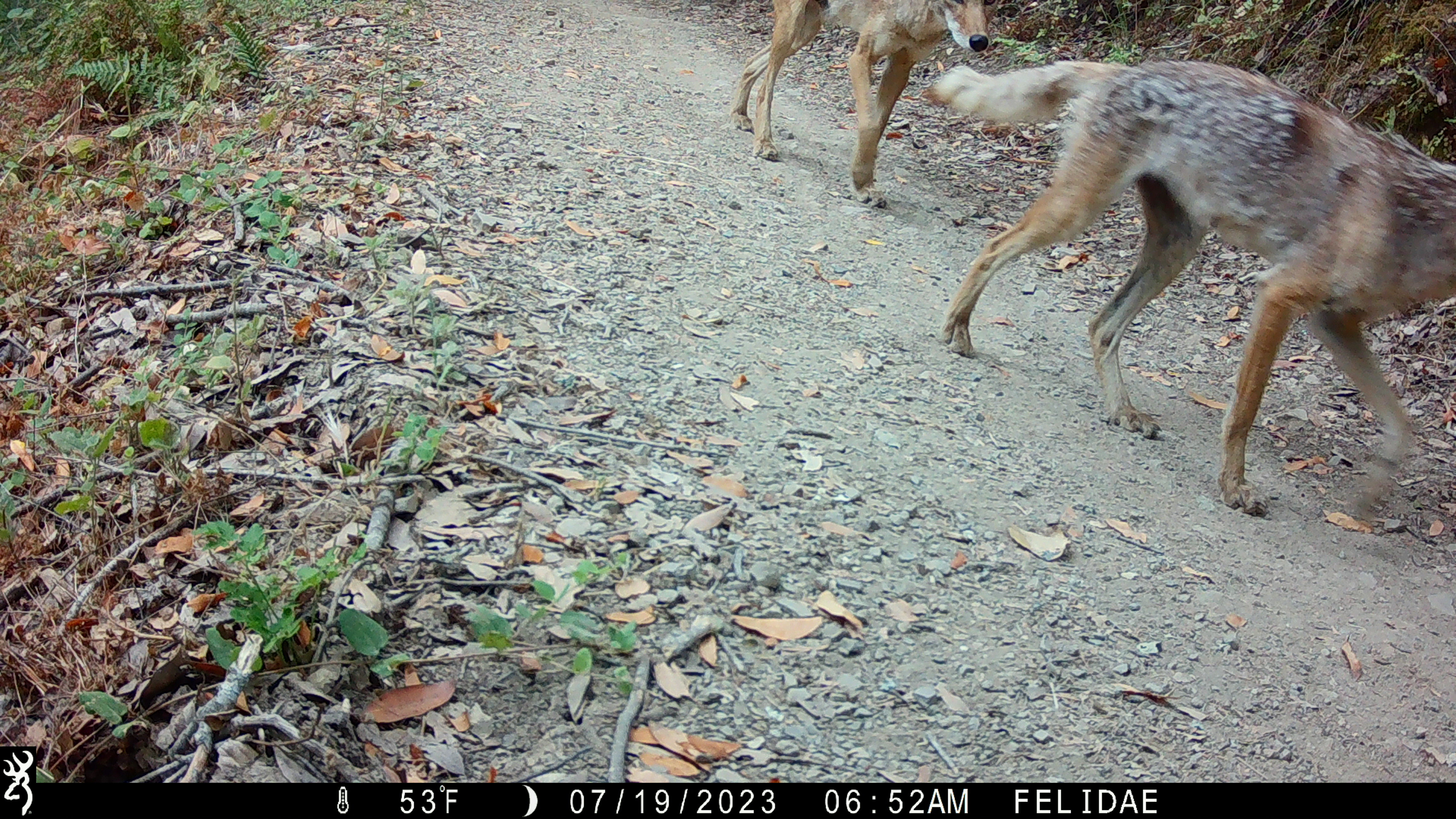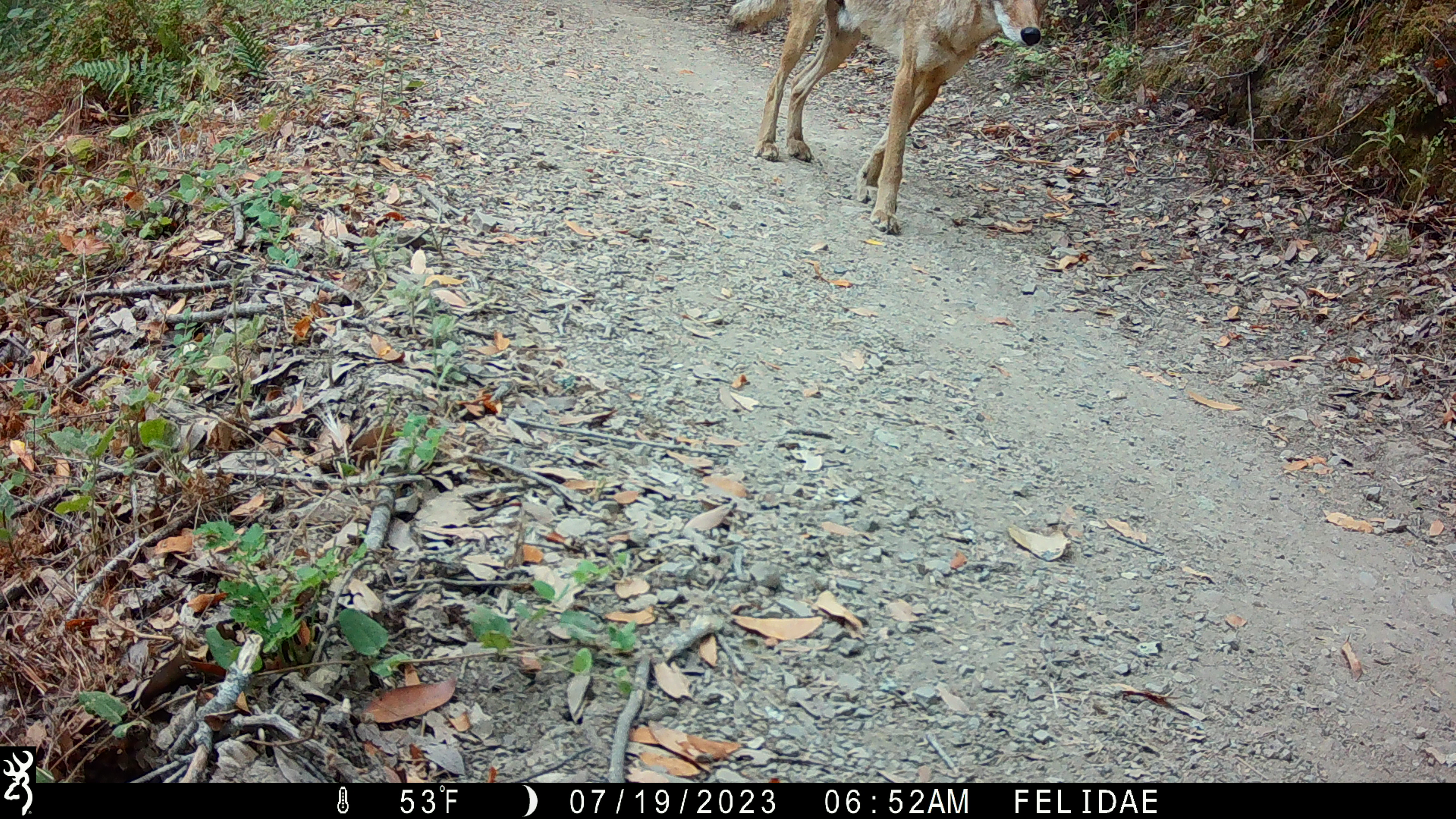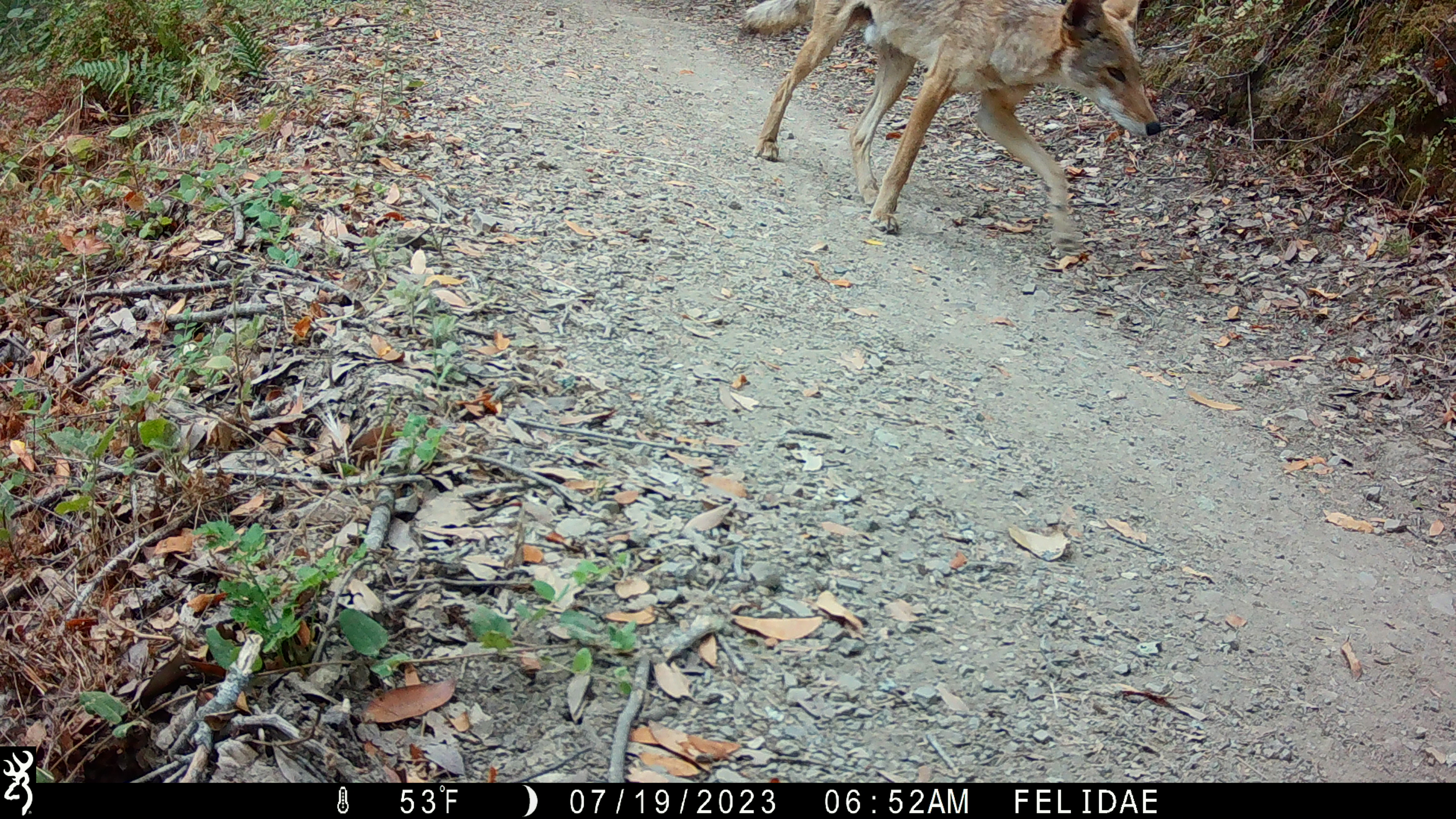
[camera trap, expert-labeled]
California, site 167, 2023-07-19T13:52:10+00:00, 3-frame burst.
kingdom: Animalia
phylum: Chordata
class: Mammalia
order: Carnivora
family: Canidae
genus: Canis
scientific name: Canis latrans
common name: coyote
Coyote (Canis latrans).